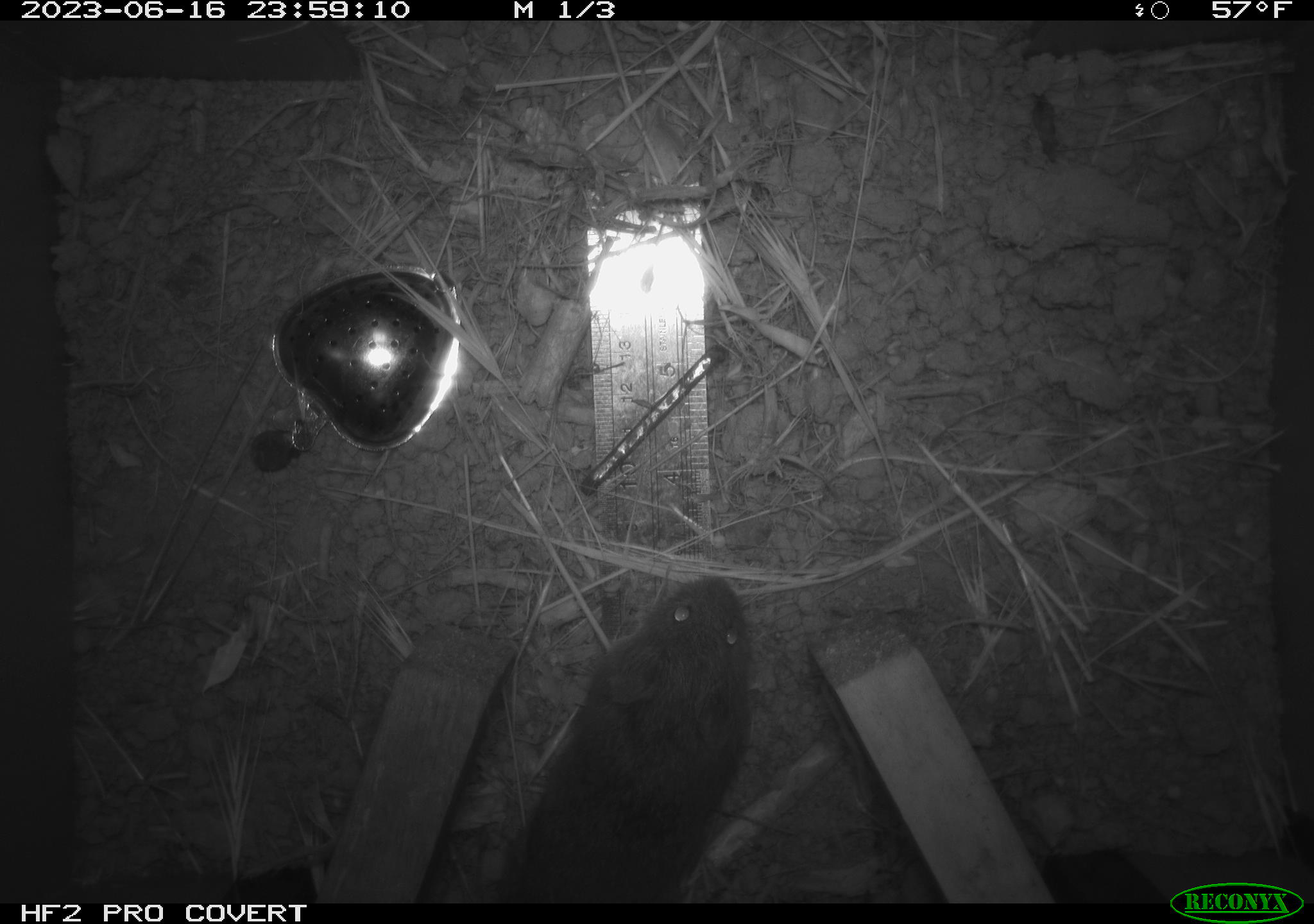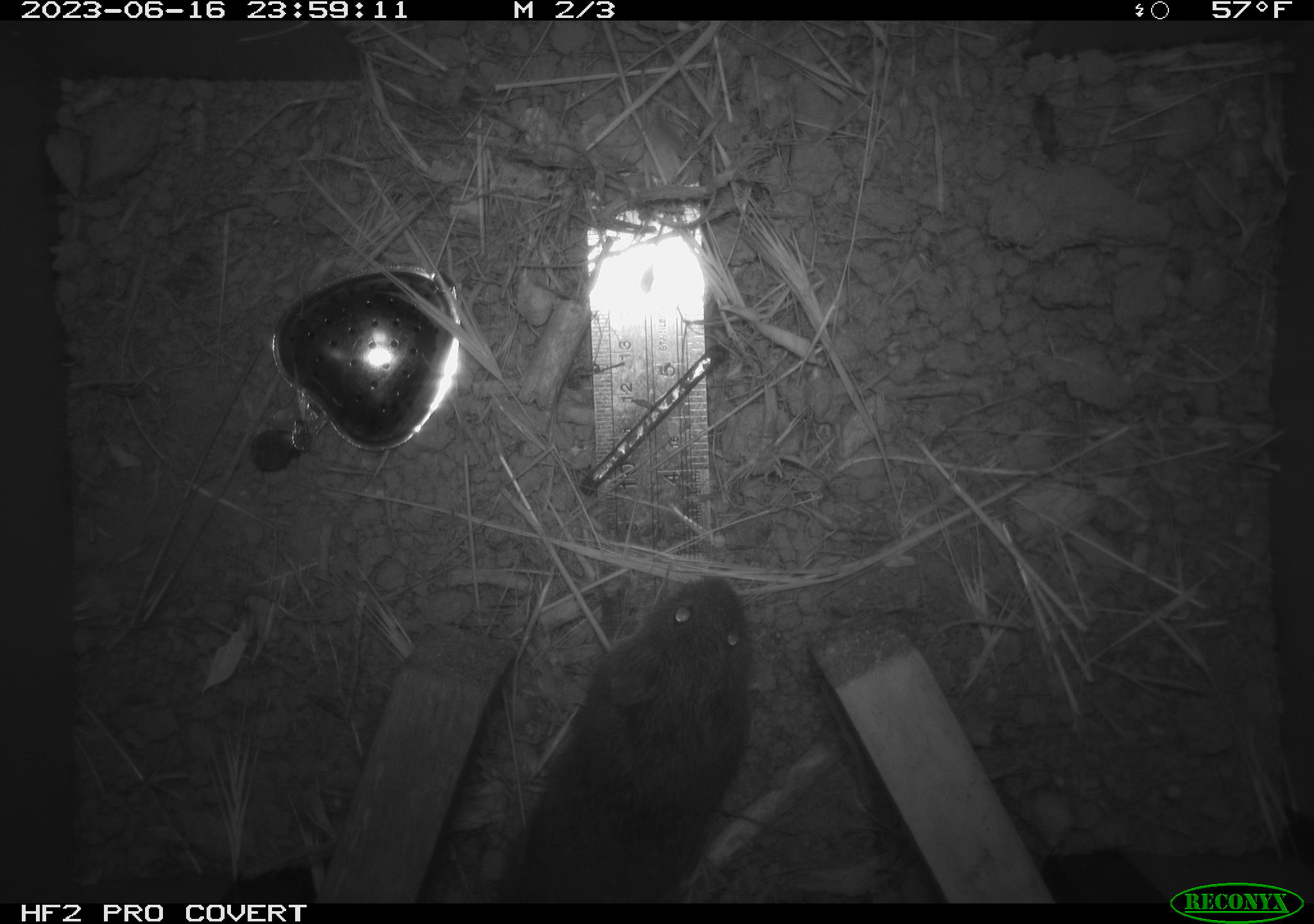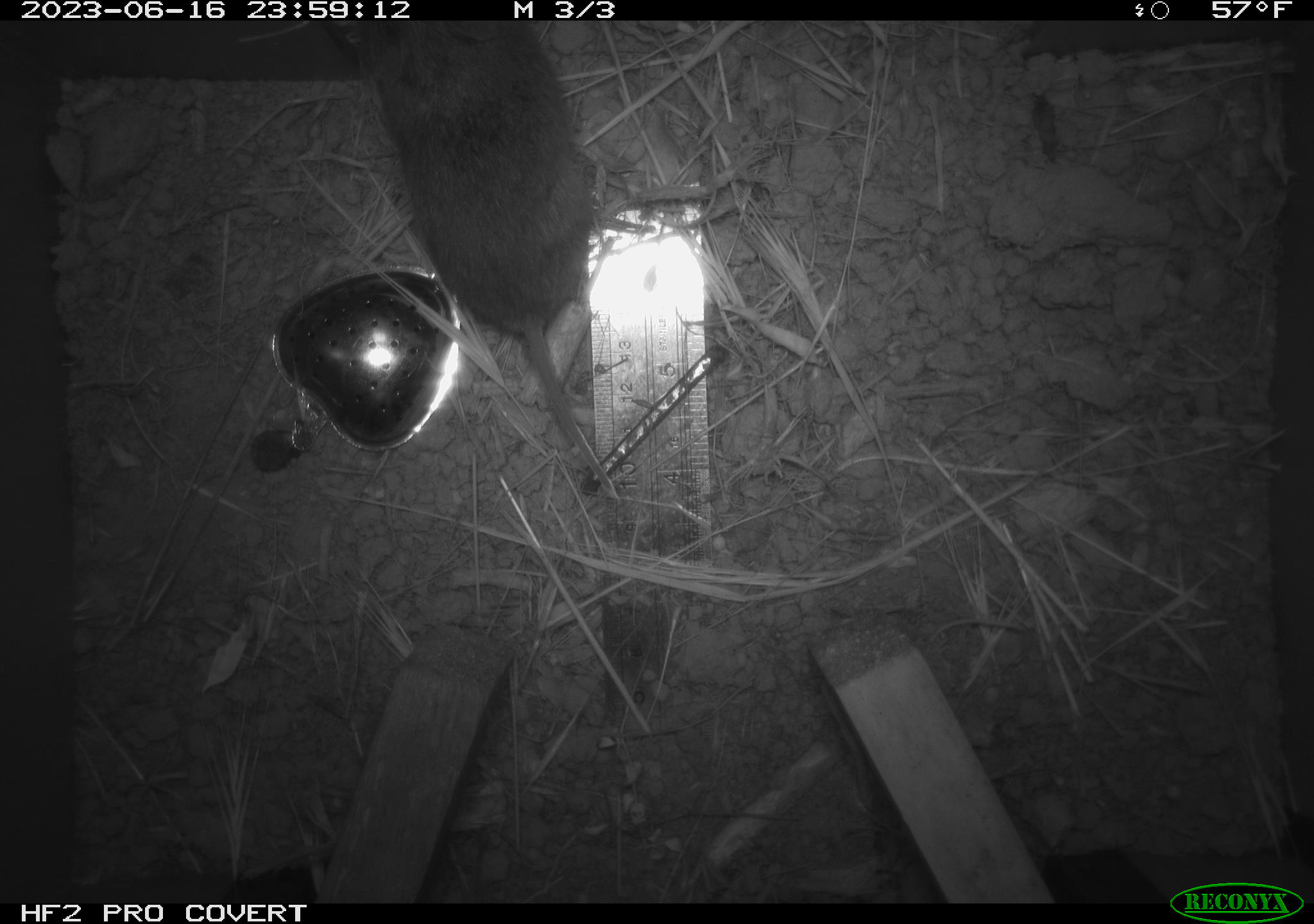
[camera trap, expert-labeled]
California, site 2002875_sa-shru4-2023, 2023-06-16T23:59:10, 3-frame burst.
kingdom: Animalia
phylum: Chordata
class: Mammalia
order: Rodentia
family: Cricetidae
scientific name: Arvicolinae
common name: voles, lemmings, and muskrats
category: arvicolinae subfamily